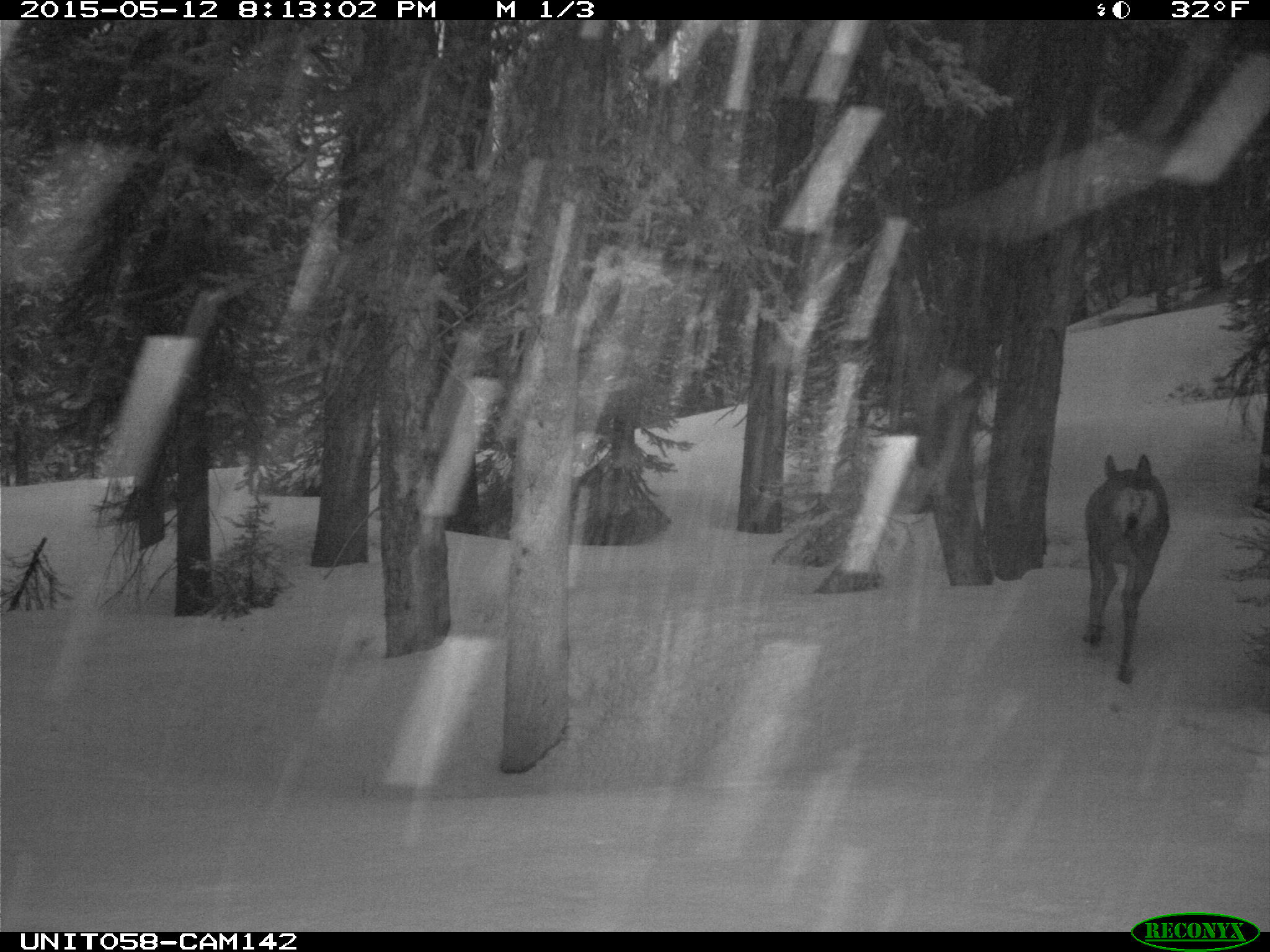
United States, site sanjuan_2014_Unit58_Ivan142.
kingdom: Animalia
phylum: Chordata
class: Mammalia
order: Artiodactyla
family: Cervidae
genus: Odocoileus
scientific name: Odocoileus hemionus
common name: mule deer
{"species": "Odocoileus hemionus (mule deer)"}